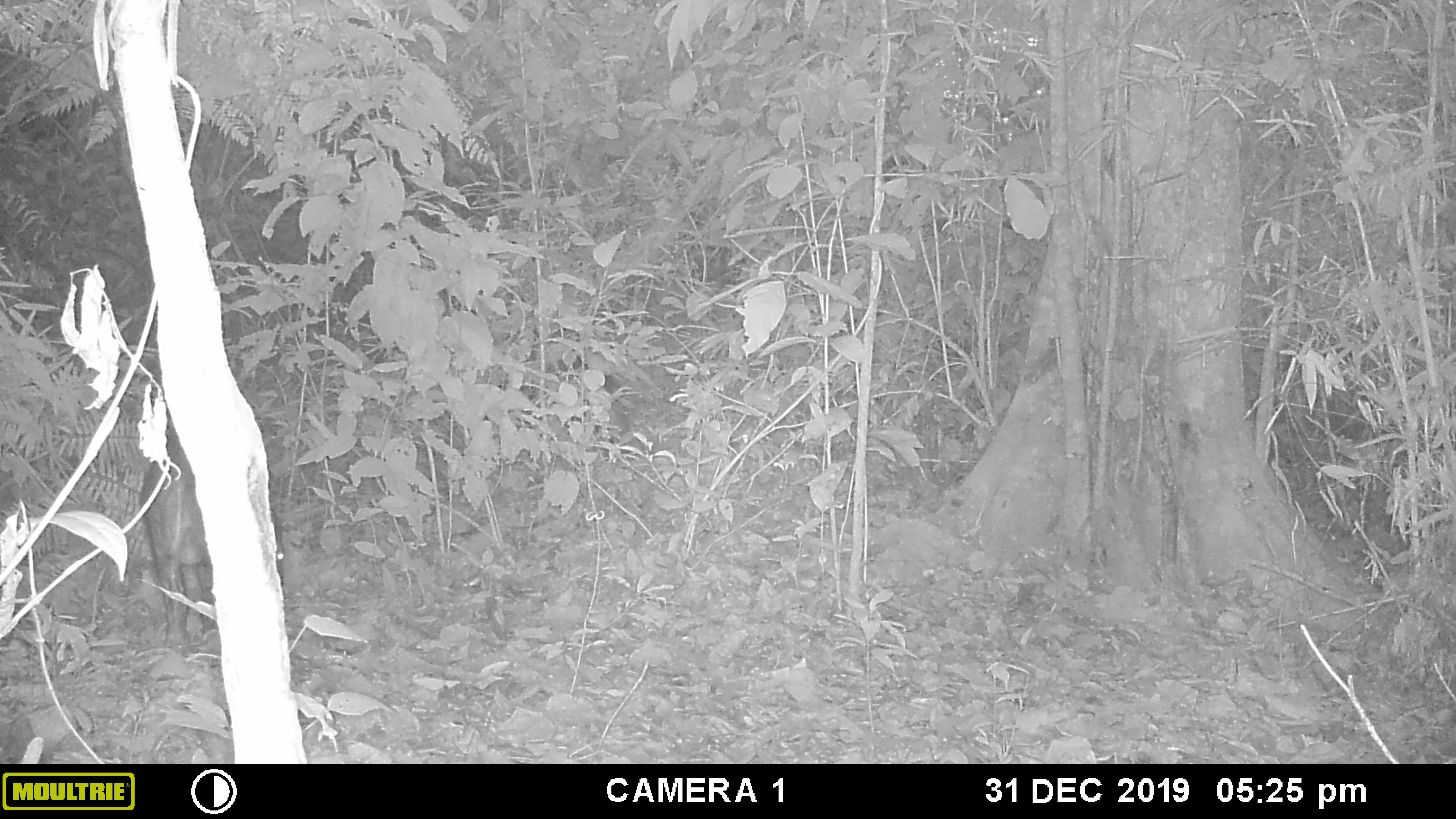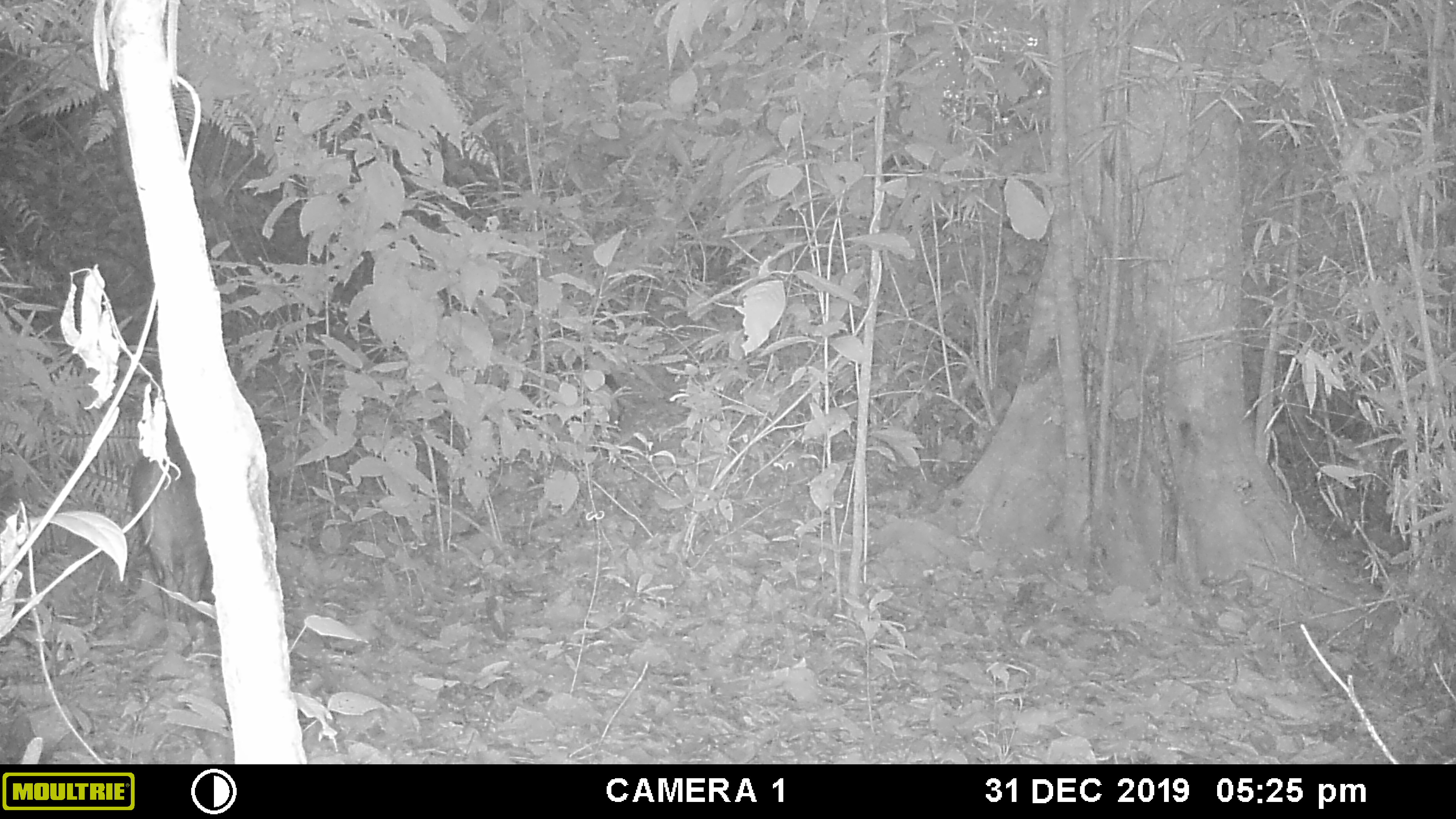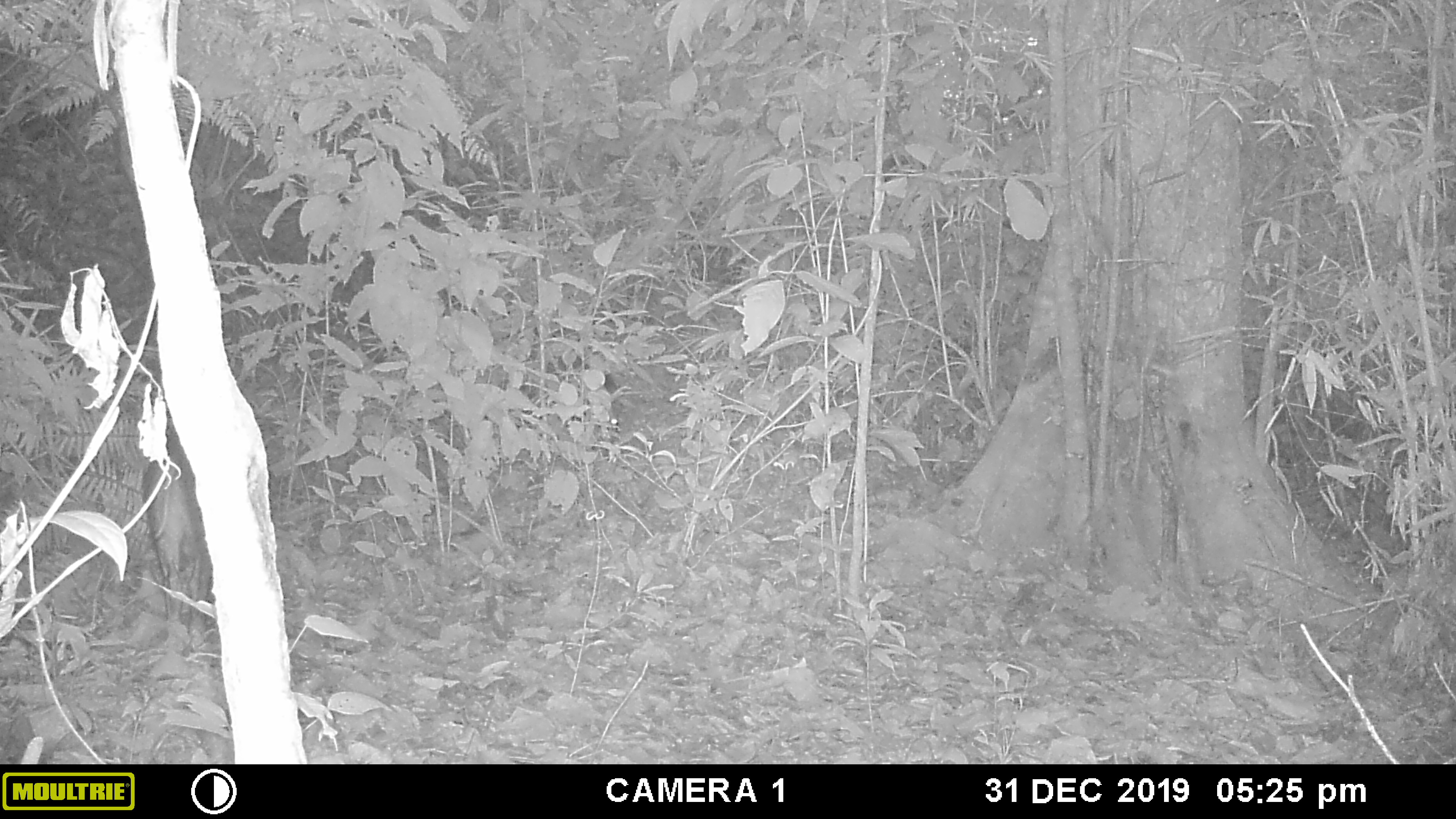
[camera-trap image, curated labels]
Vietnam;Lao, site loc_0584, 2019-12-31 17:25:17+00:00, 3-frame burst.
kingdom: Animalia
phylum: Chordata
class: Mammalia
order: Artiodactyla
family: Suidae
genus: Sus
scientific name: Sus scrofa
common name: eurasian wild pig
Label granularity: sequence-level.